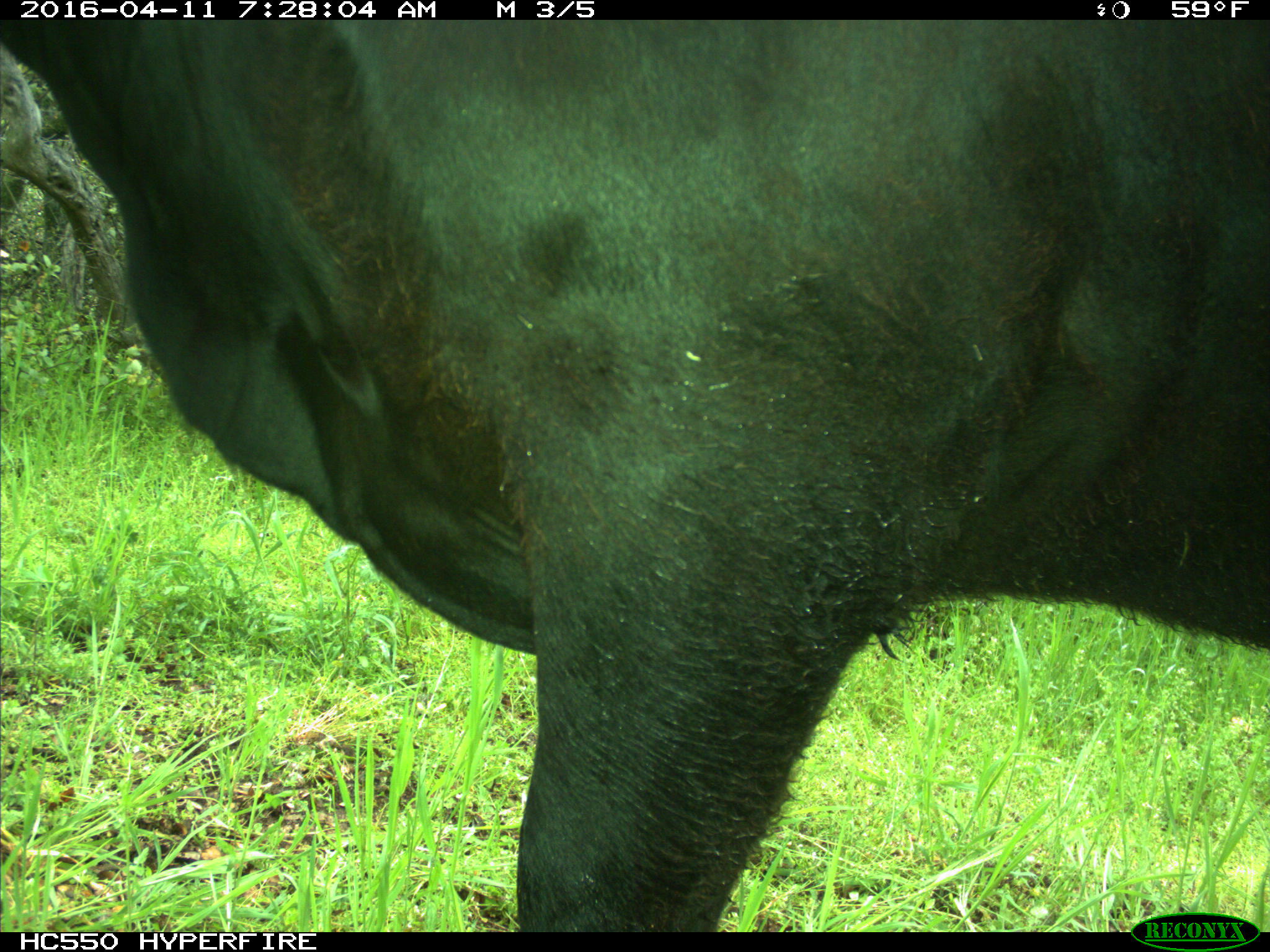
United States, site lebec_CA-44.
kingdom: Animalia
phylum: Chordata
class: Mammalia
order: Artiodactyla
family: Bovidae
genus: Bos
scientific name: Bos taurus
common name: domestic cow